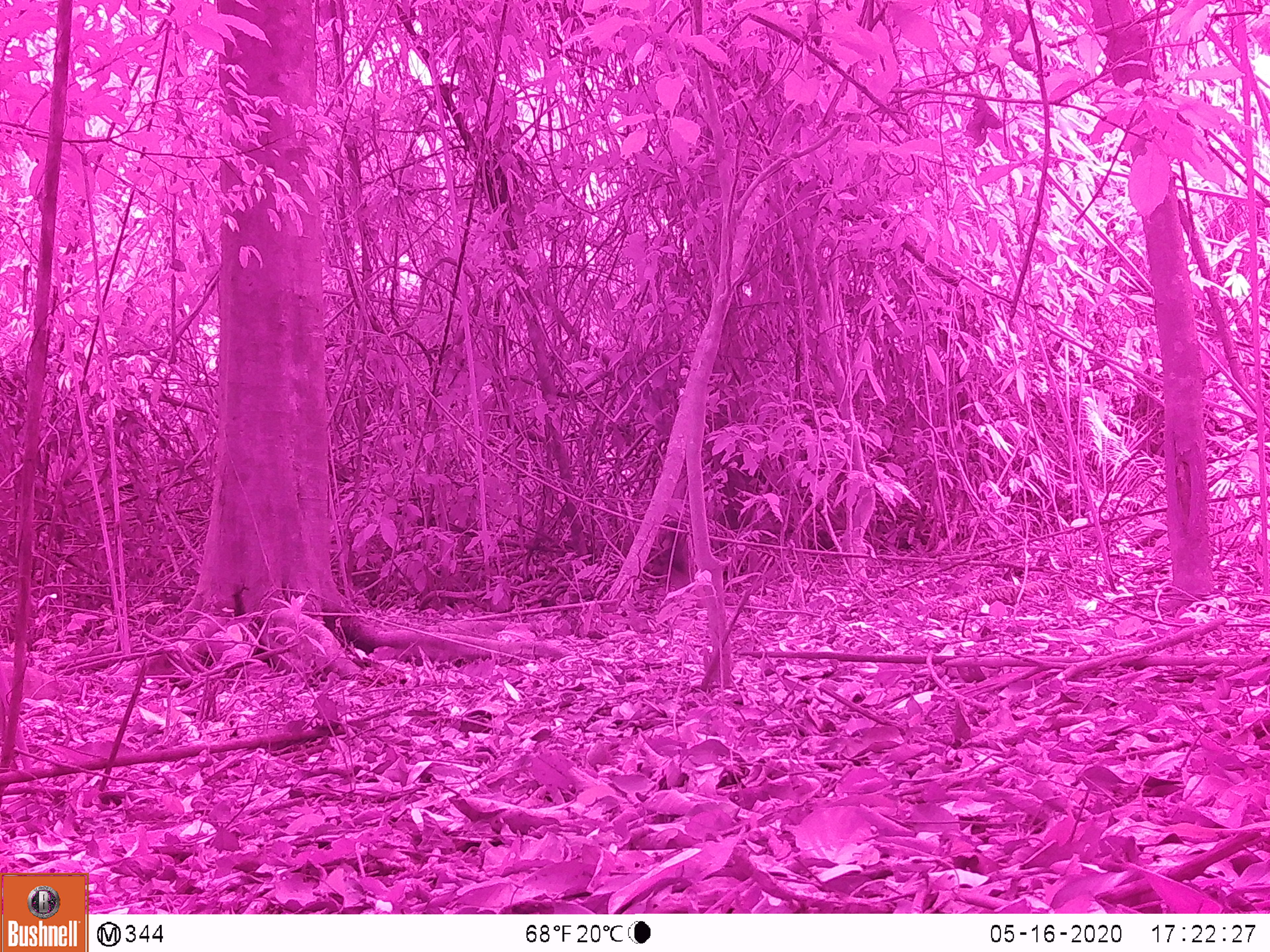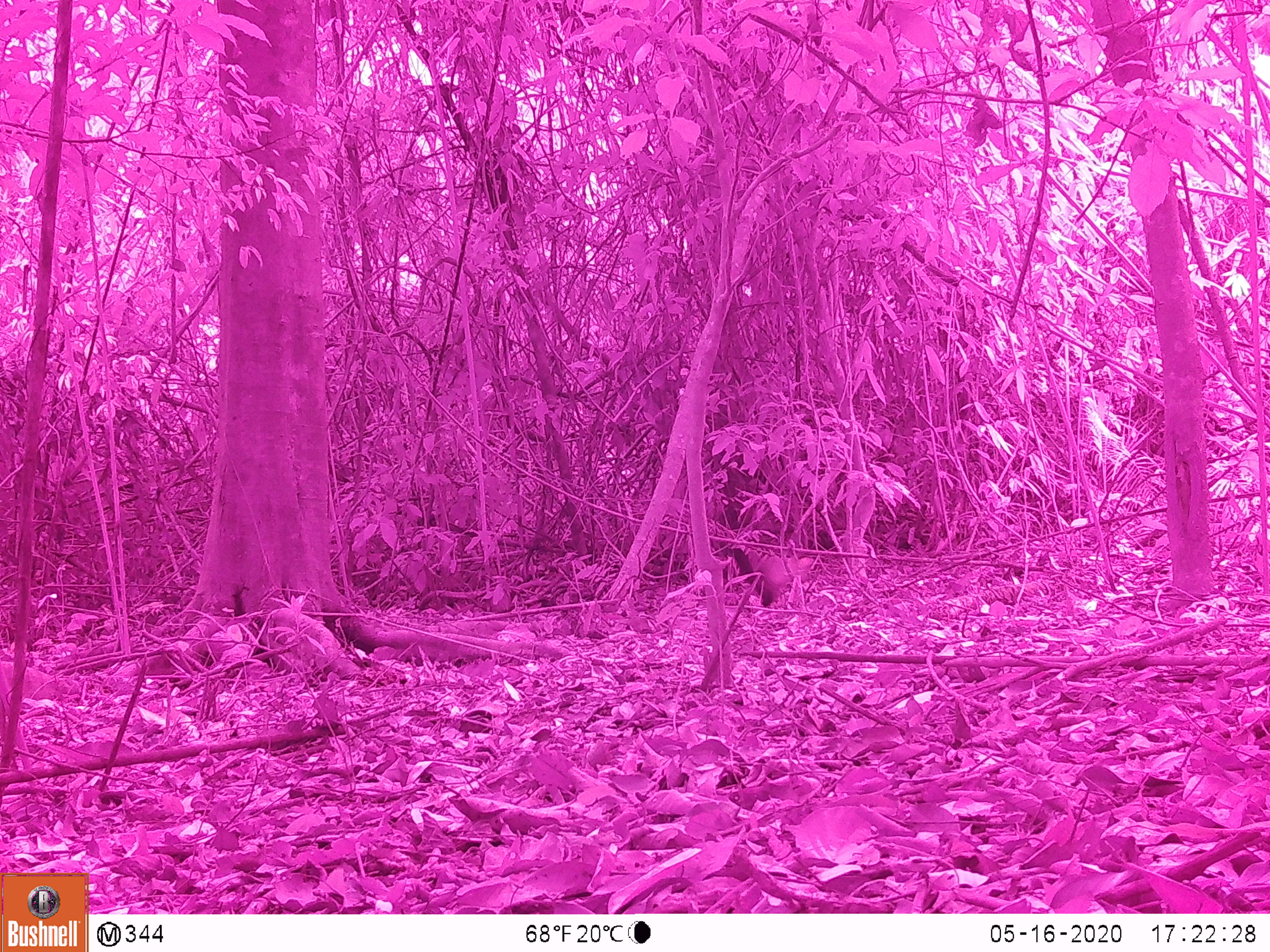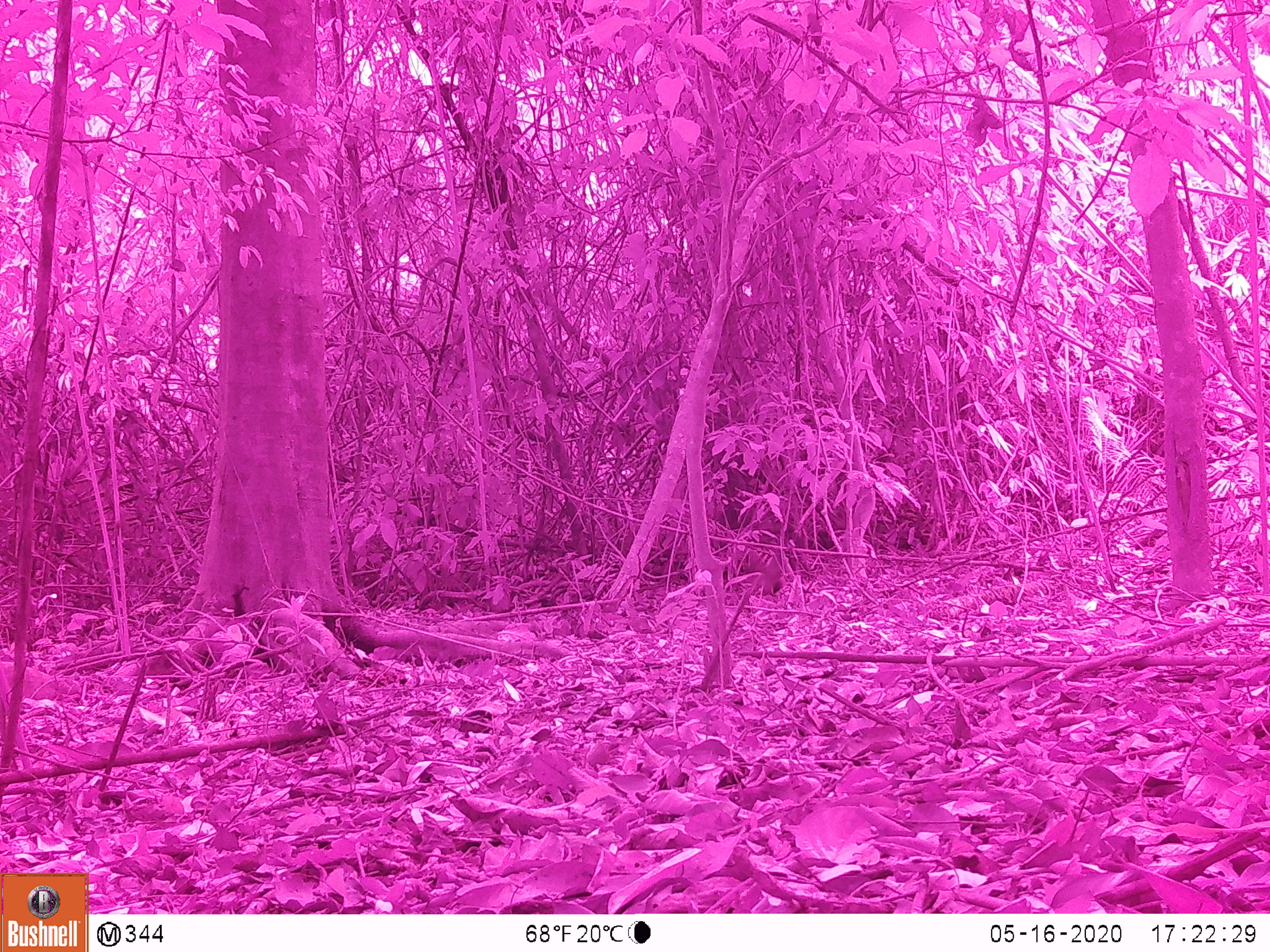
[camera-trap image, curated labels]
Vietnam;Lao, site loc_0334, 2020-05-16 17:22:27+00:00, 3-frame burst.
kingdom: Animalia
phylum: Chordata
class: Mammalia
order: Carnivora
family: Mustelidae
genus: Martes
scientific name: Martes flavigula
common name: yellow-throated marten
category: yellow throated marten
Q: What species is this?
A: Yellow throated marten (yellow-throated marten) (Martes flavigula).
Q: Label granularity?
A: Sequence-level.